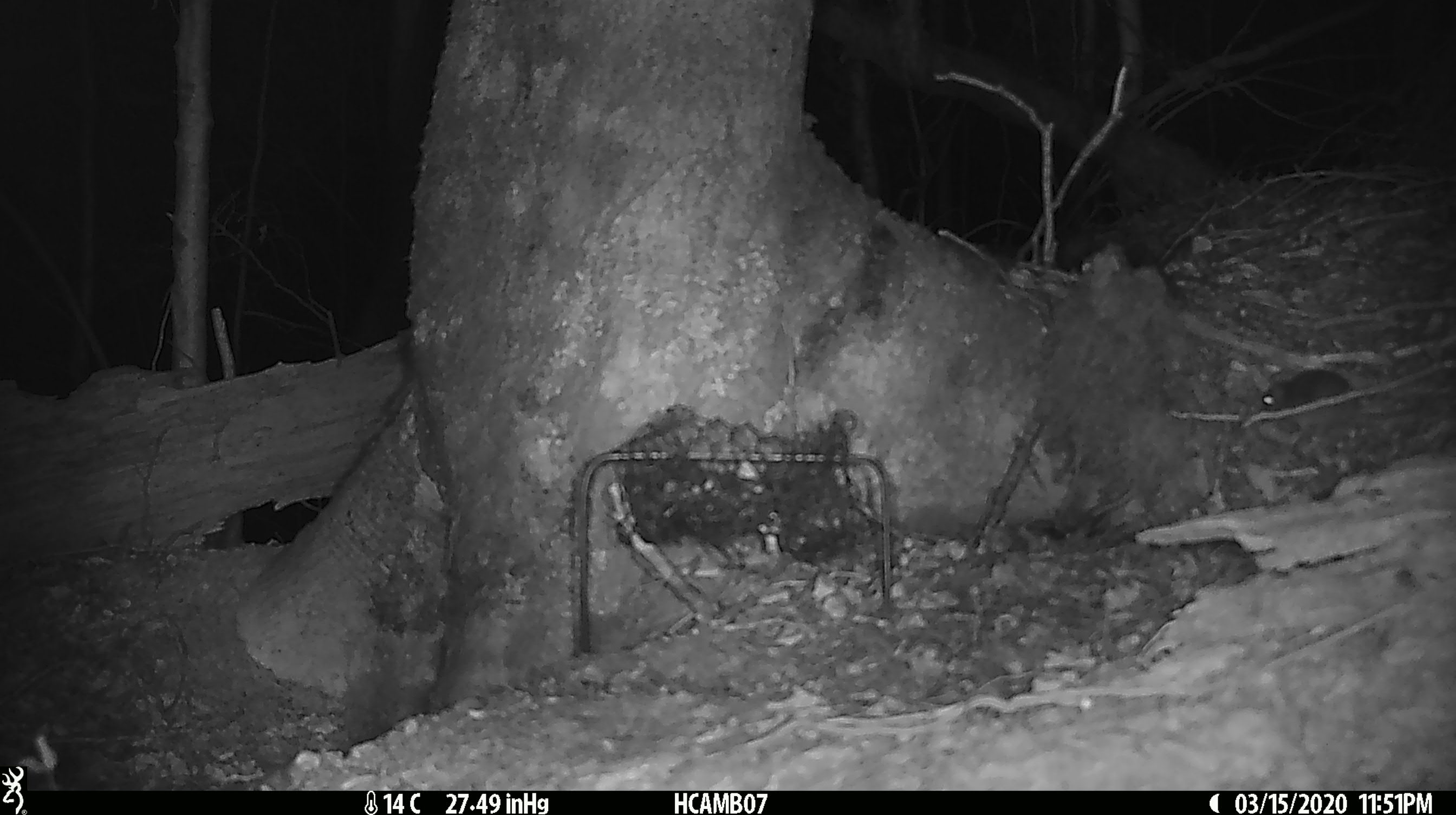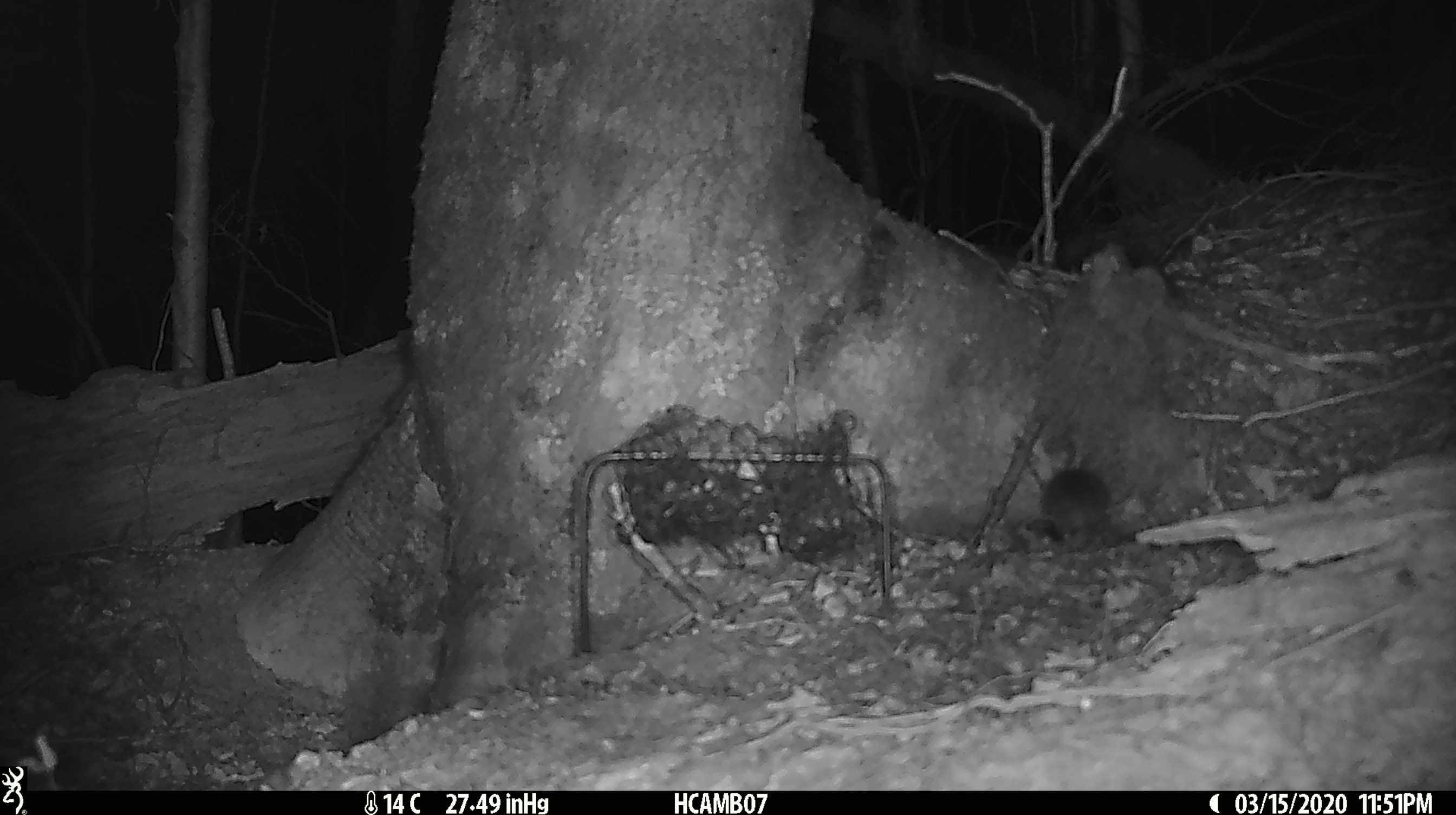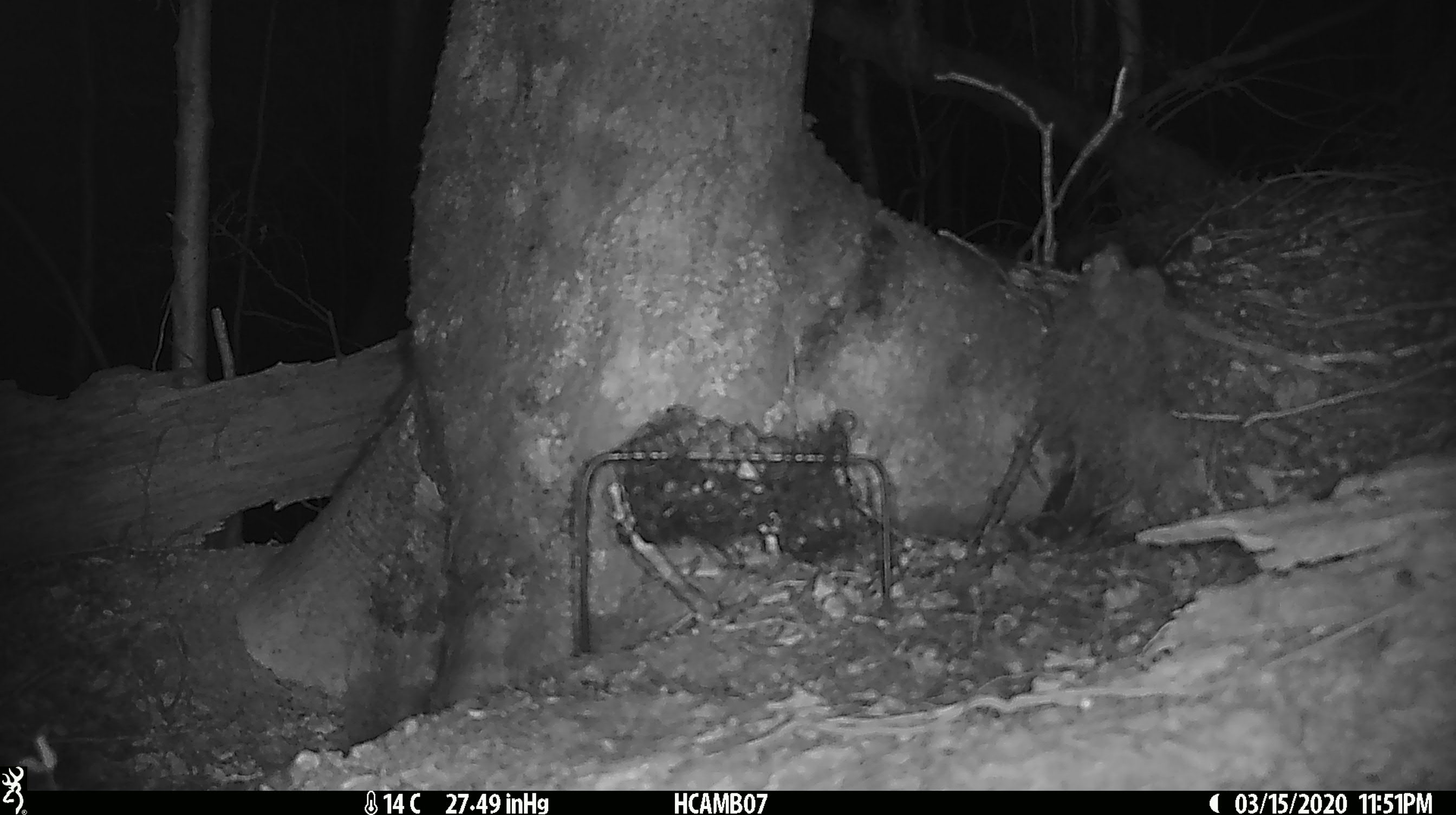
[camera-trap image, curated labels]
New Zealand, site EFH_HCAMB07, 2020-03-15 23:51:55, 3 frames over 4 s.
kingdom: Animalia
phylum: Chordata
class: Mammalia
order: Rodentia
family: Muridae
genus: Mus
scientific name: Mus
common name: mouse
Mouse (Mus).